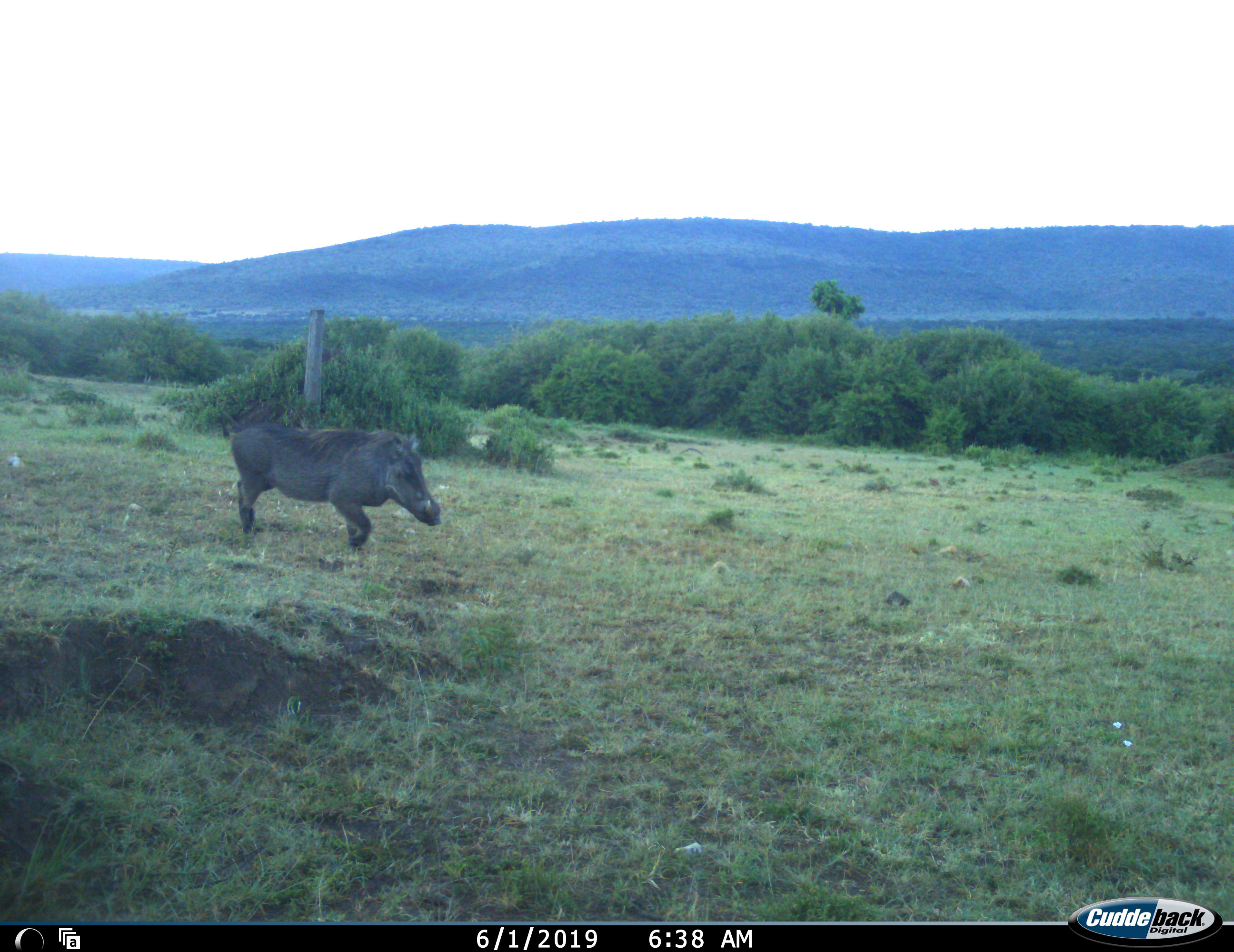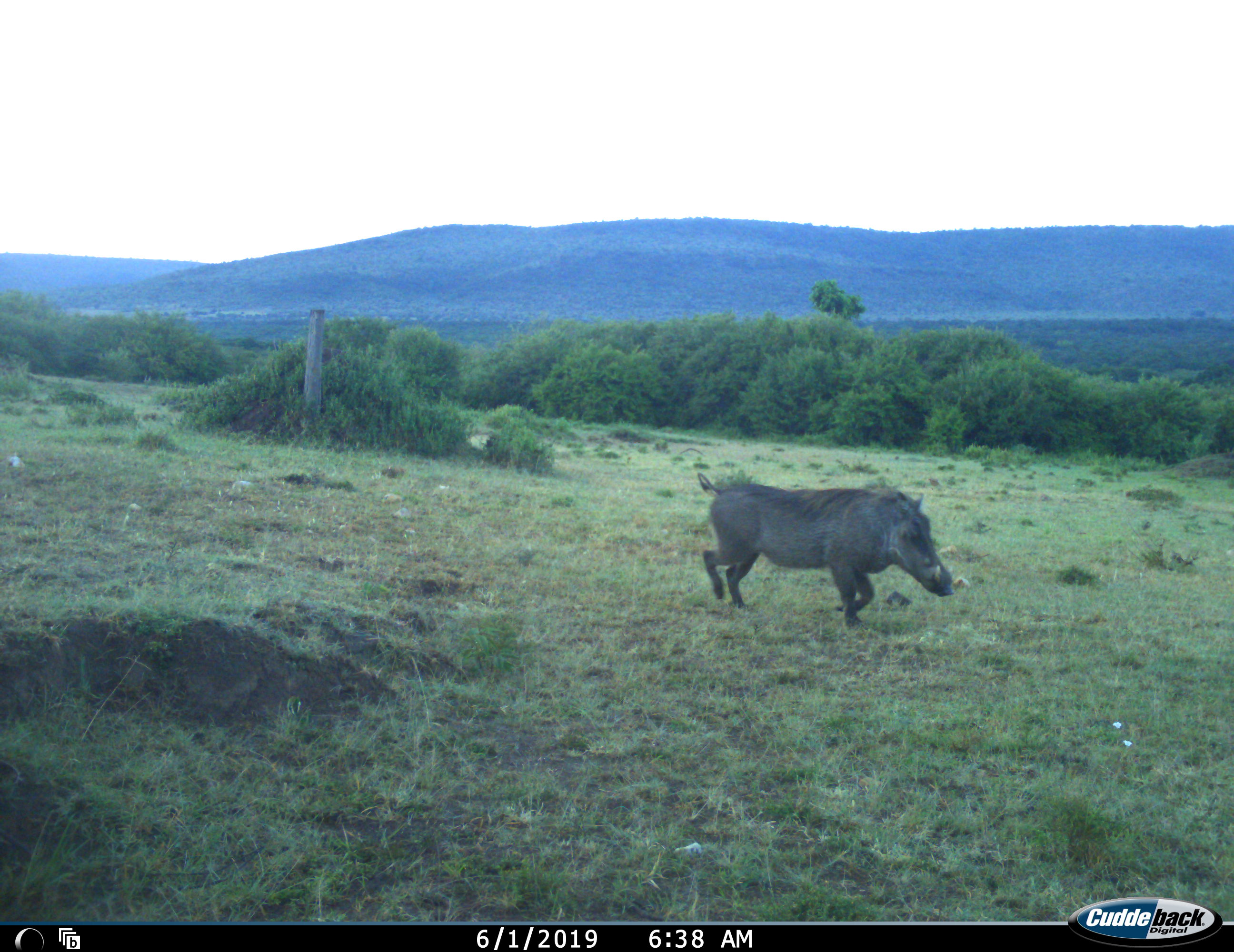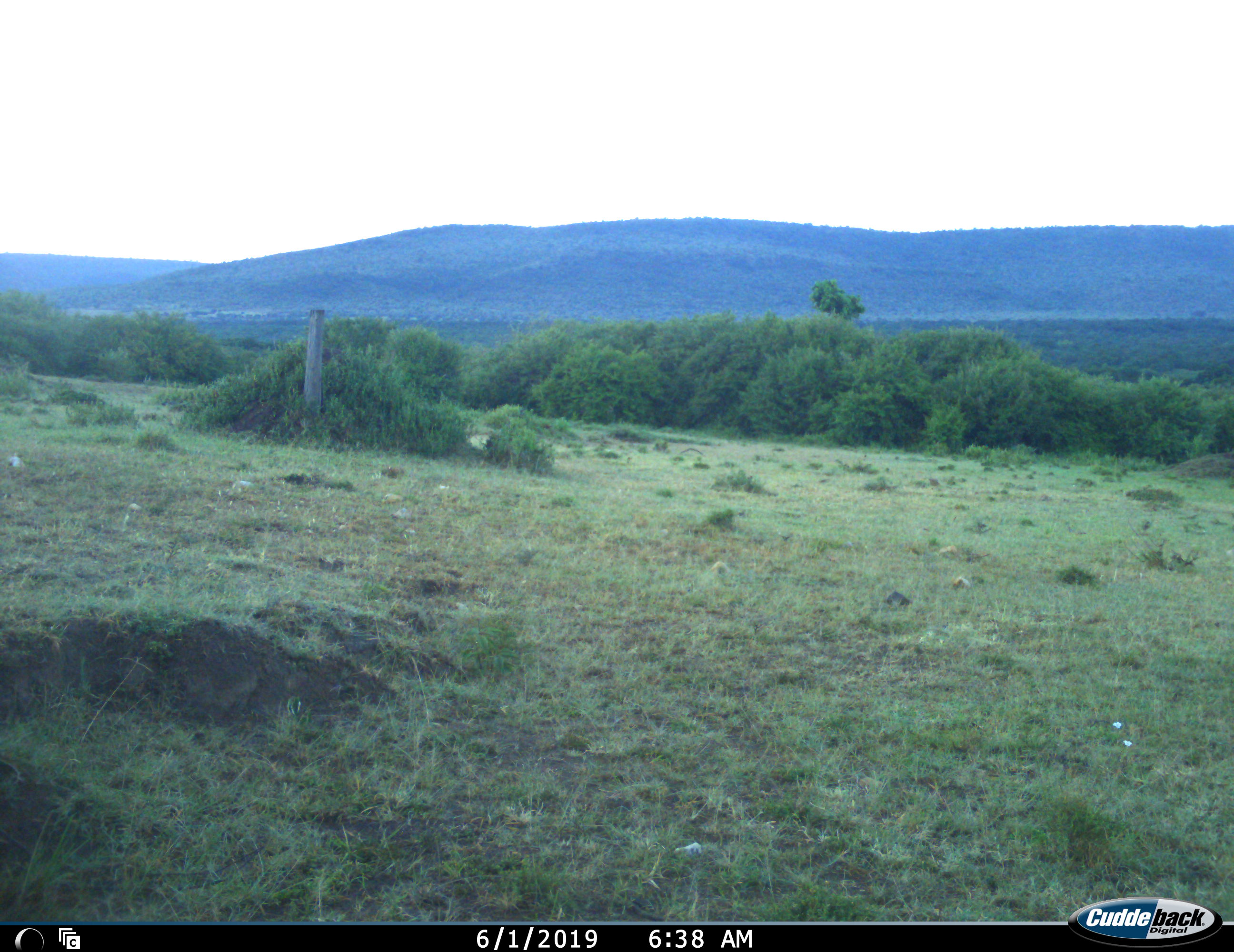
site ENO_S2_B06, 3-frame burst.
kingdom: Animalia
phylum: Chordata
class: Mammalia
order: Artiodactyla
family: Suidae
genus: Phacochoerus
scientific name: Phacochoerus africanus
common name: warthog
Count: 1.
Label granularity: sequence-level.